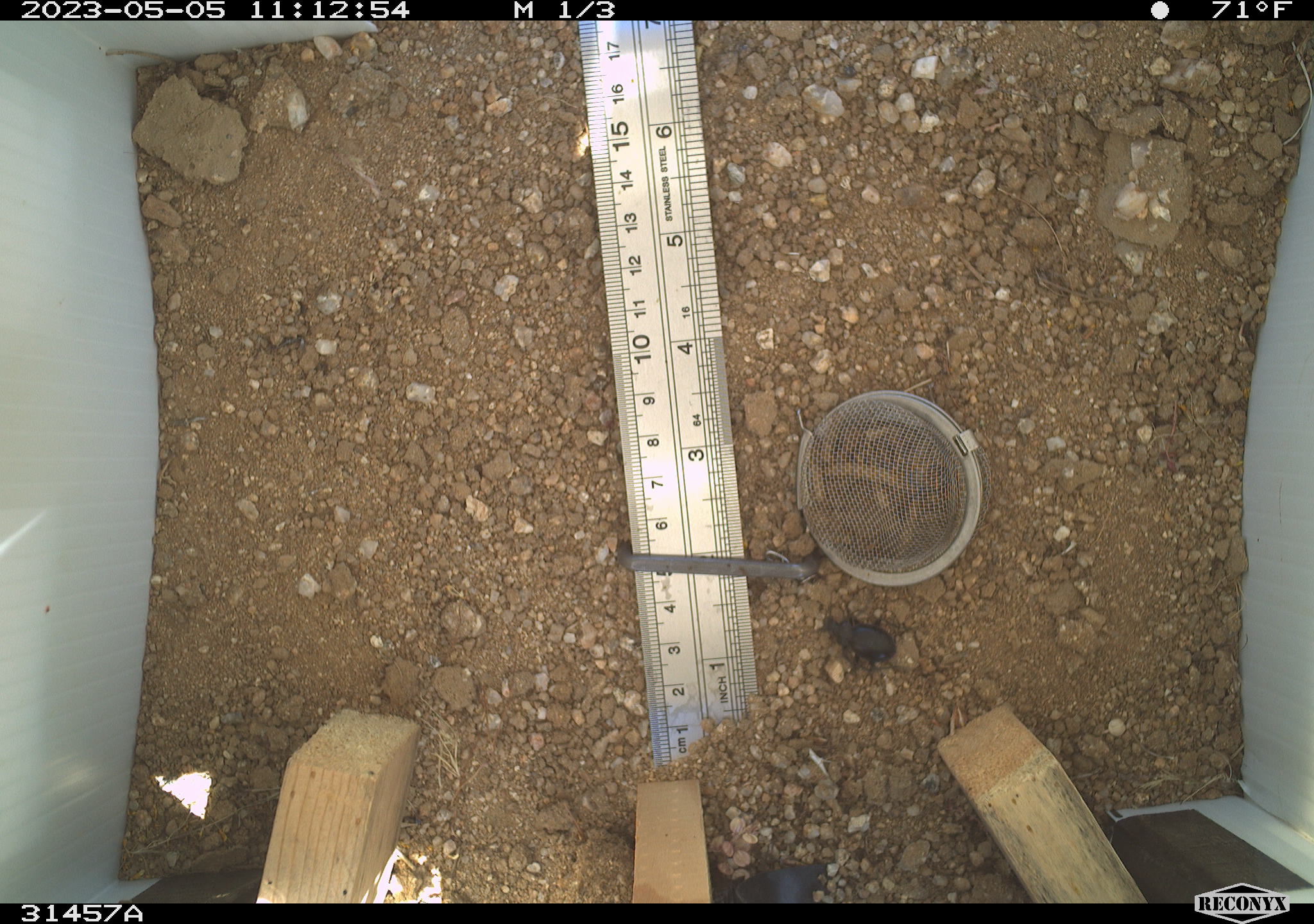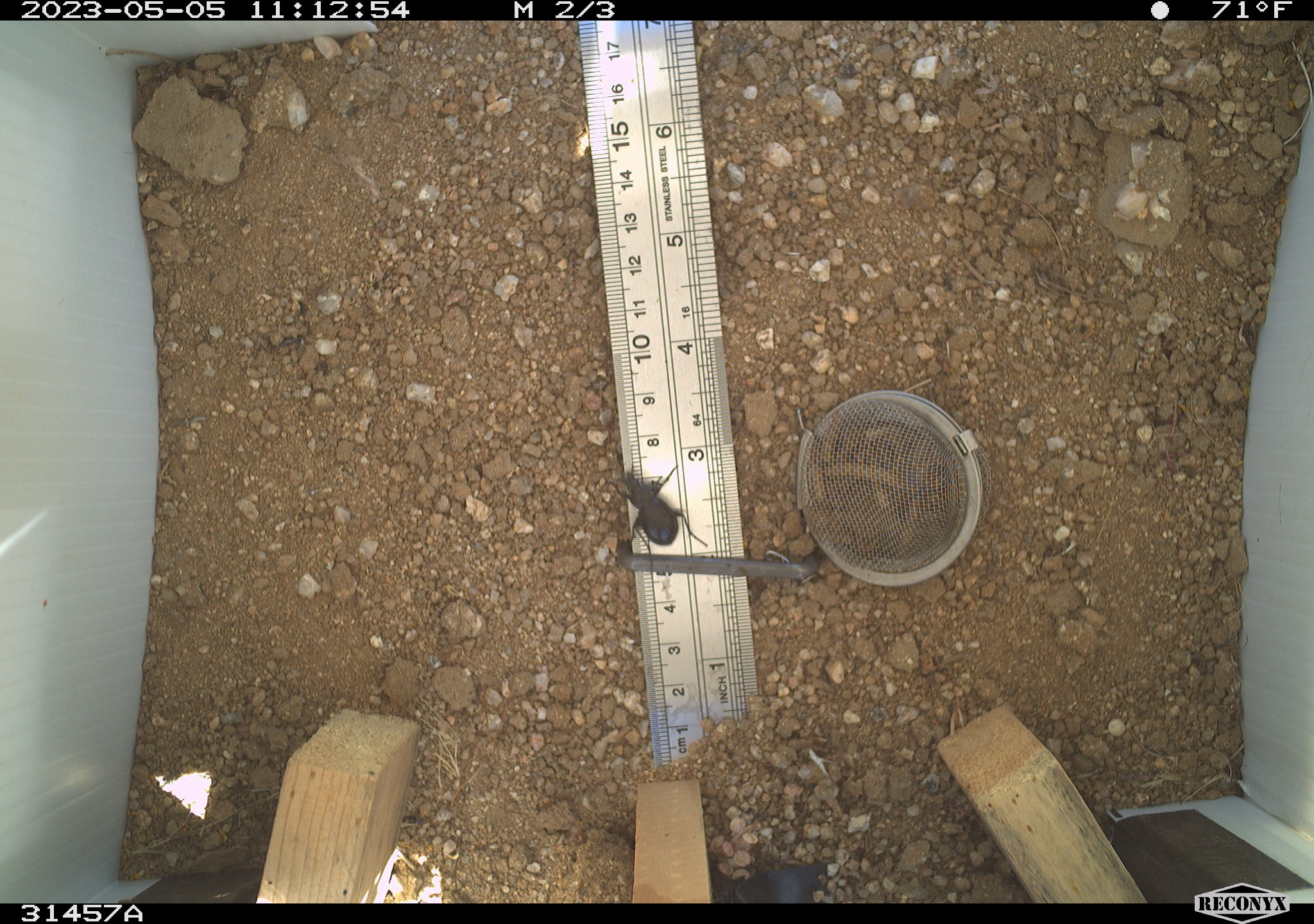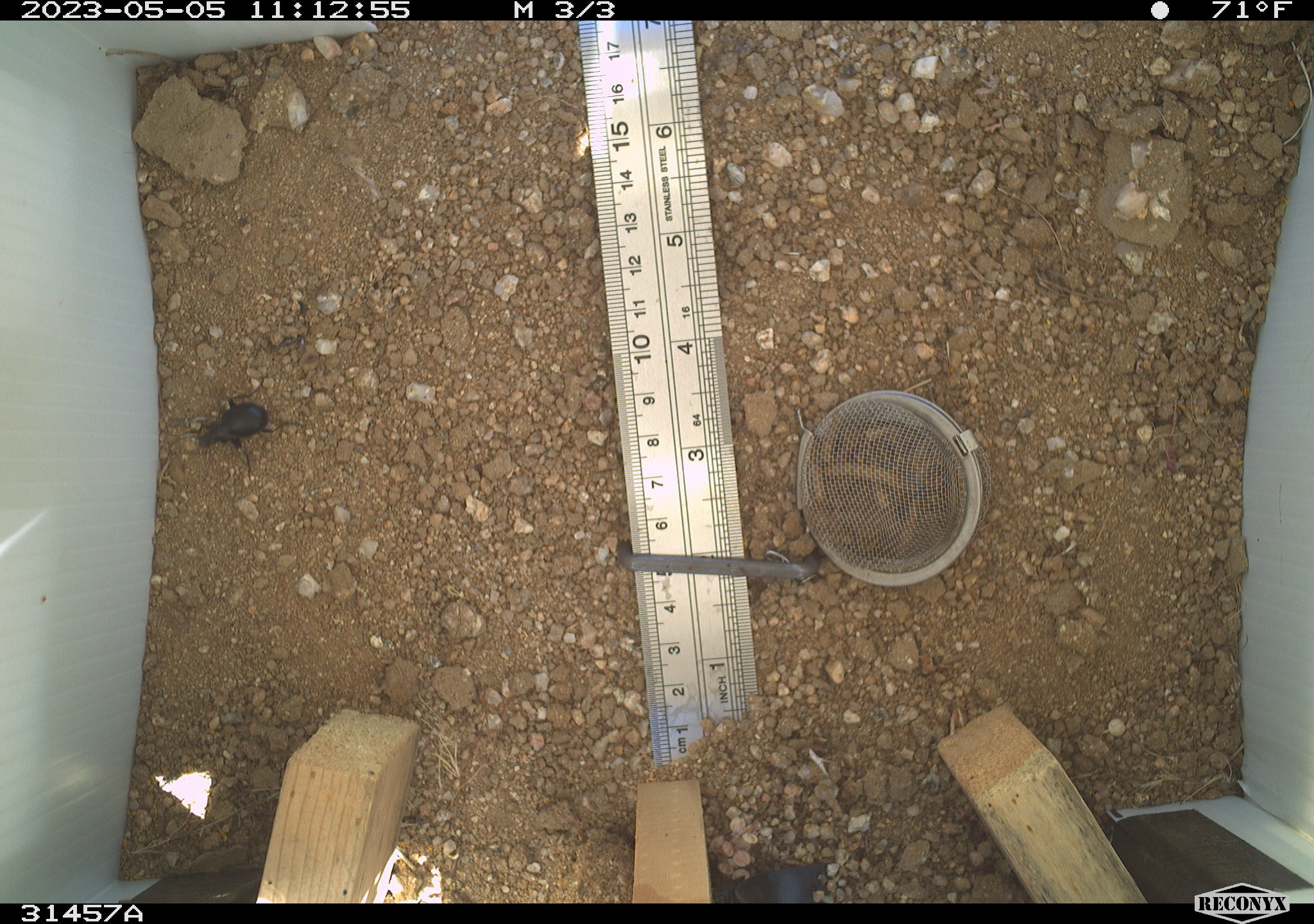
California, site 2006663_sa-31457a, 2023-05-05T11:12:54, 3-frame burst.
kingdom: Animalia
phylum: Arthropoda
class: Insecta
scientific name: Insecta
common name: insect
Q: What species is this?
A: Insect (Insecta).